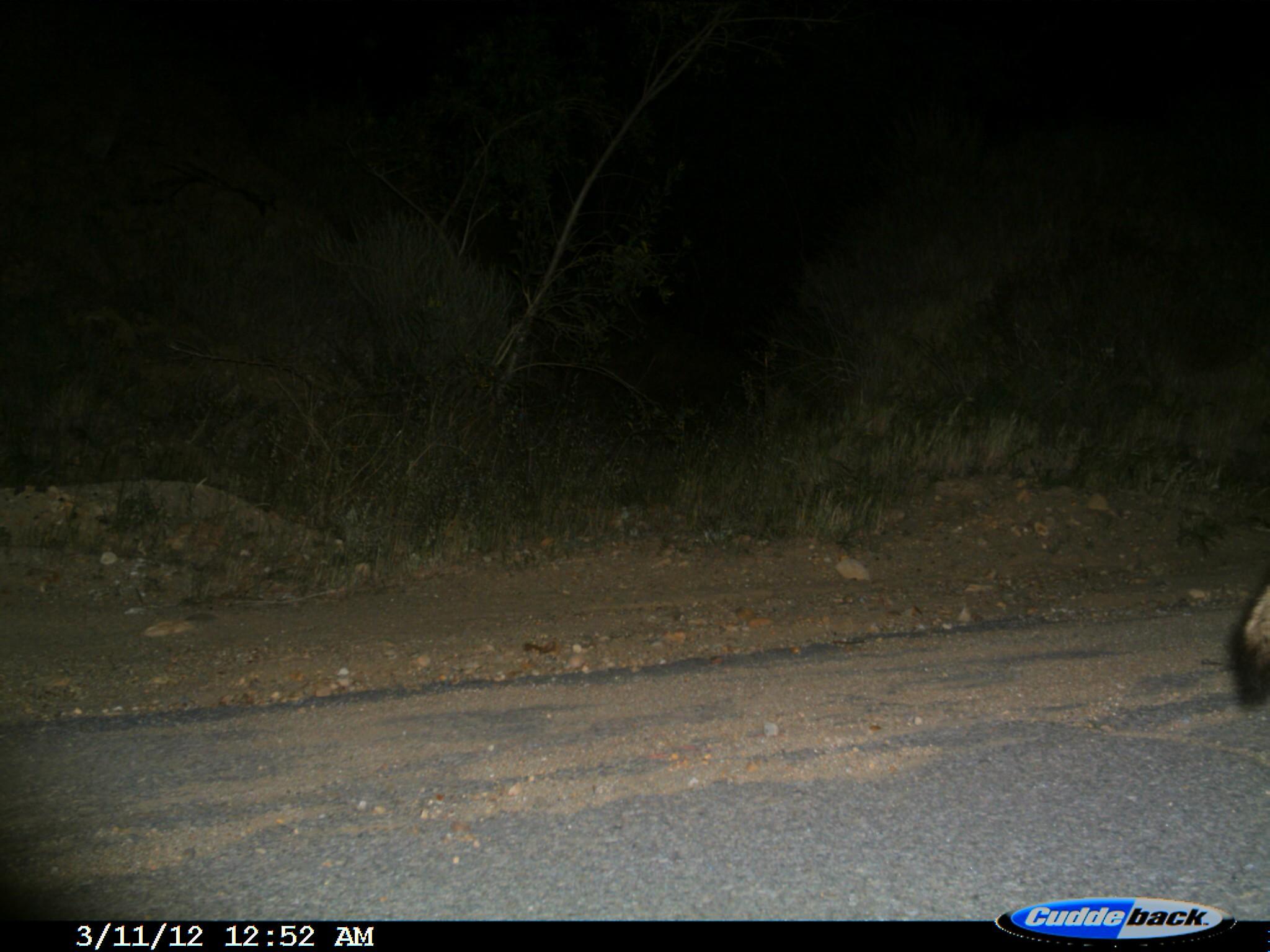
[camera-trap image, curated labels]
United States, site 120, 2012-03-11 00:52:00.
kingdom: Animalia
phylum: Chordata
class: Mammalia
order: Carnivora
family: Mephitidae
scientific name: Mephitidae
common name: skunk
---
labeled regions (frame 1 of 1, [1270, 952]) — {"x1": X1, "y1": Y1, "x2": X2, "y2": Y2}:
skunk: {"x1": 1213, "y1": 525, "x2": 1270, "y2": 733}